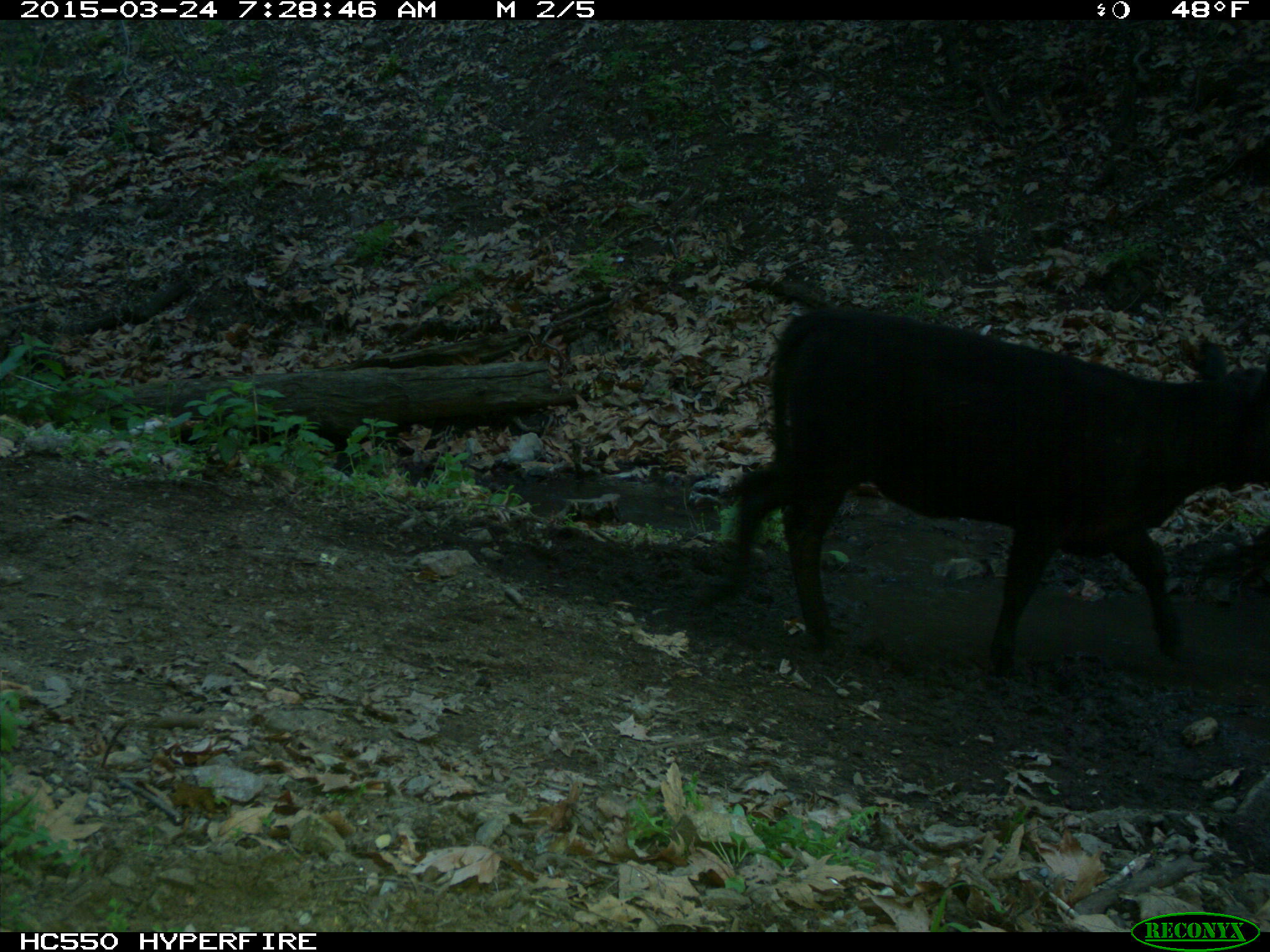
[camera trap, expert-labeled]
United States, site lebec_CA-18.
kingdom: Animalia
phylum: Chordata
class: Mammalia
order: Artiodactyla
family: Bovidae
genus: Bos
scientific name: Bos taurus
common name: domestic cow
Bos taurus (domestic cow).